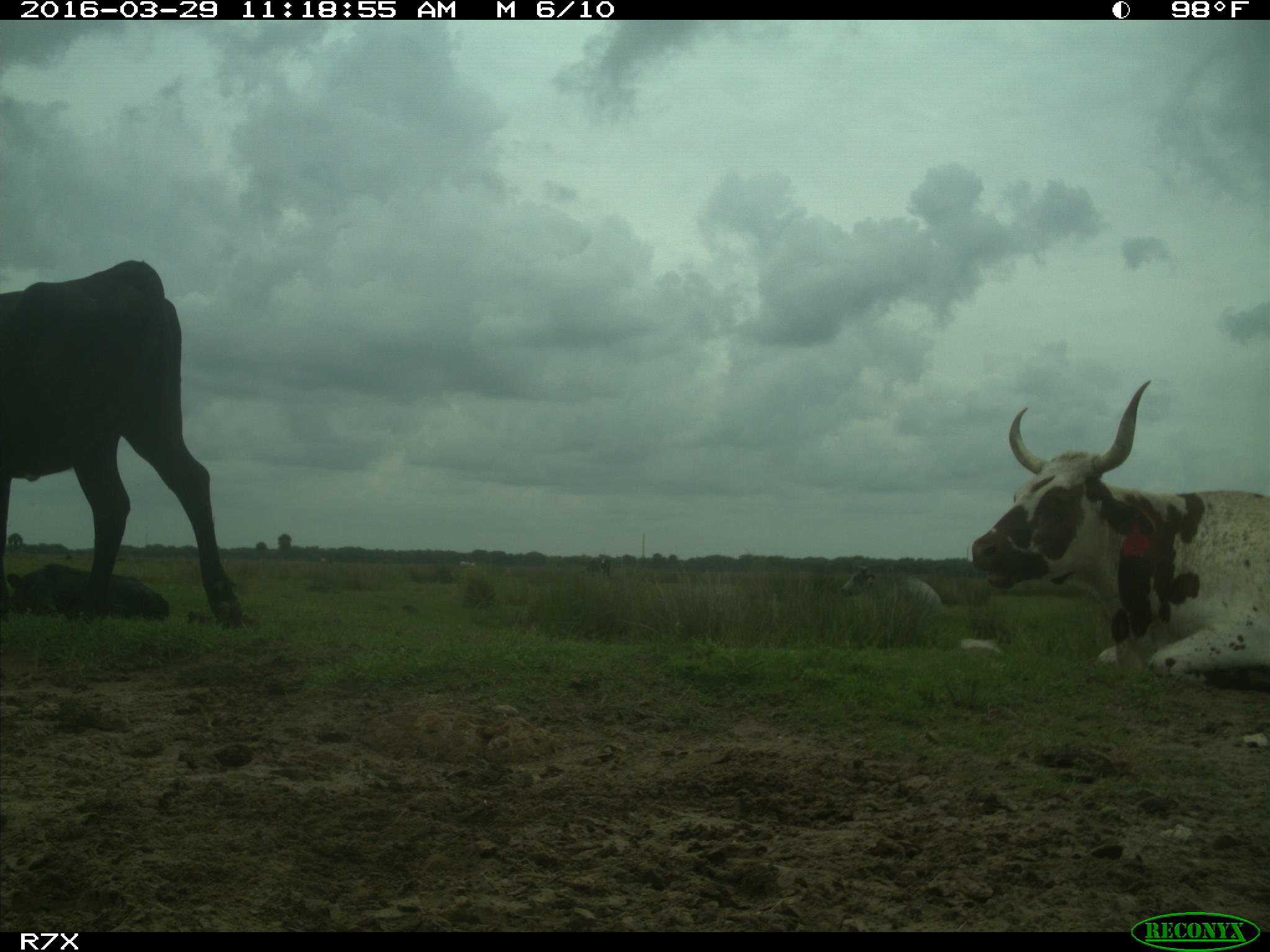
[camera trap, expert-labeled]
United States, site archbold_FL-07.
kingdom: Animalia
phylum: Chordata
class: Mammalia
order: Artiodactyla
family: Bovidae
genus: Bos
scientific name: Bos taurus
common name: domestic cow